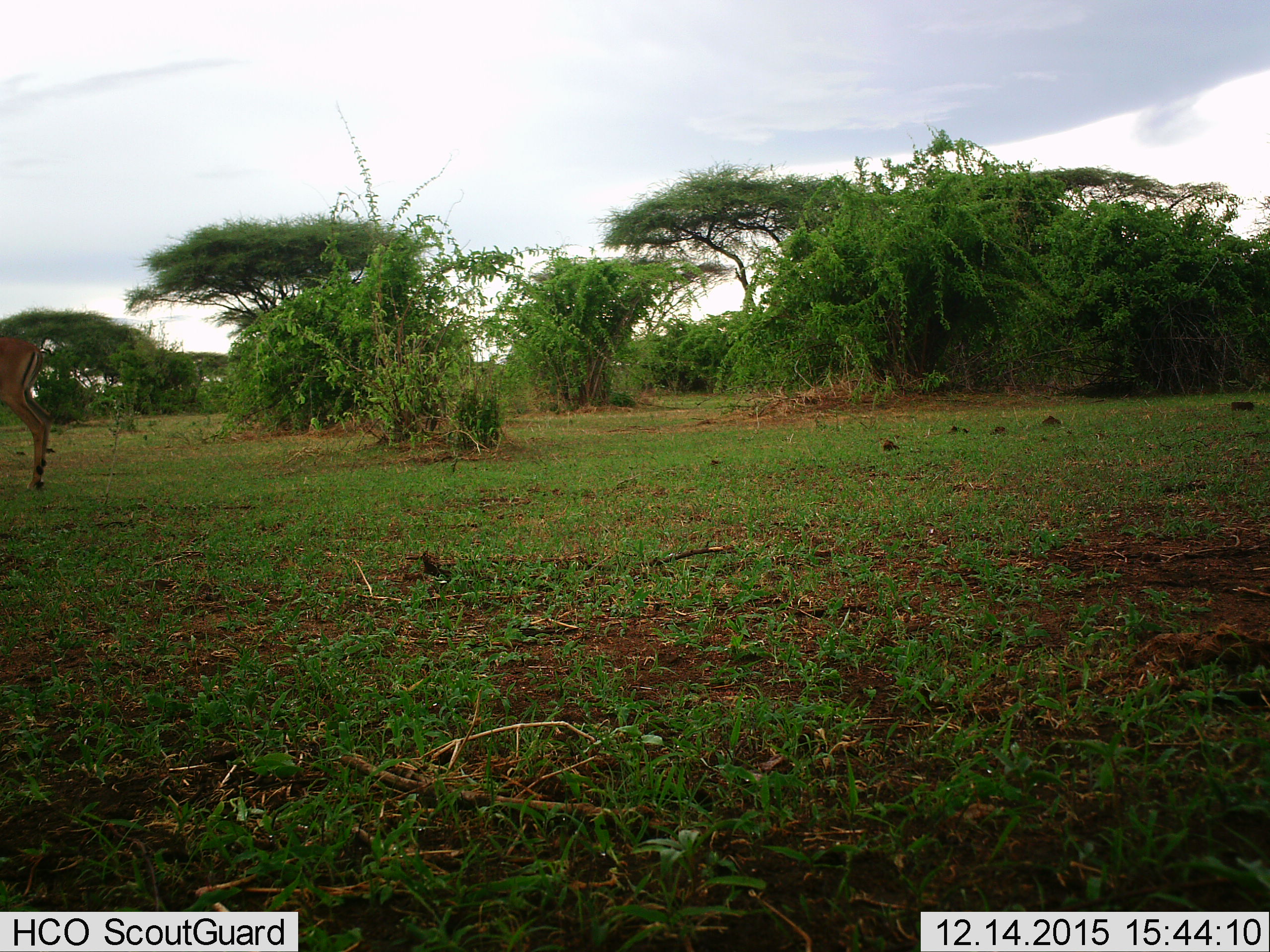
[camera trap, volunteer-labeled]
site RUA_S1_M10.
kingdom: Animalia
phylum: Chordata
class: Mammalia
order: Artiodactyla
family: Bovidae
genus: Aepyceros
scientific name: Aepyceros melampus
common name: impala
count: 1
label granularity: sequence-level